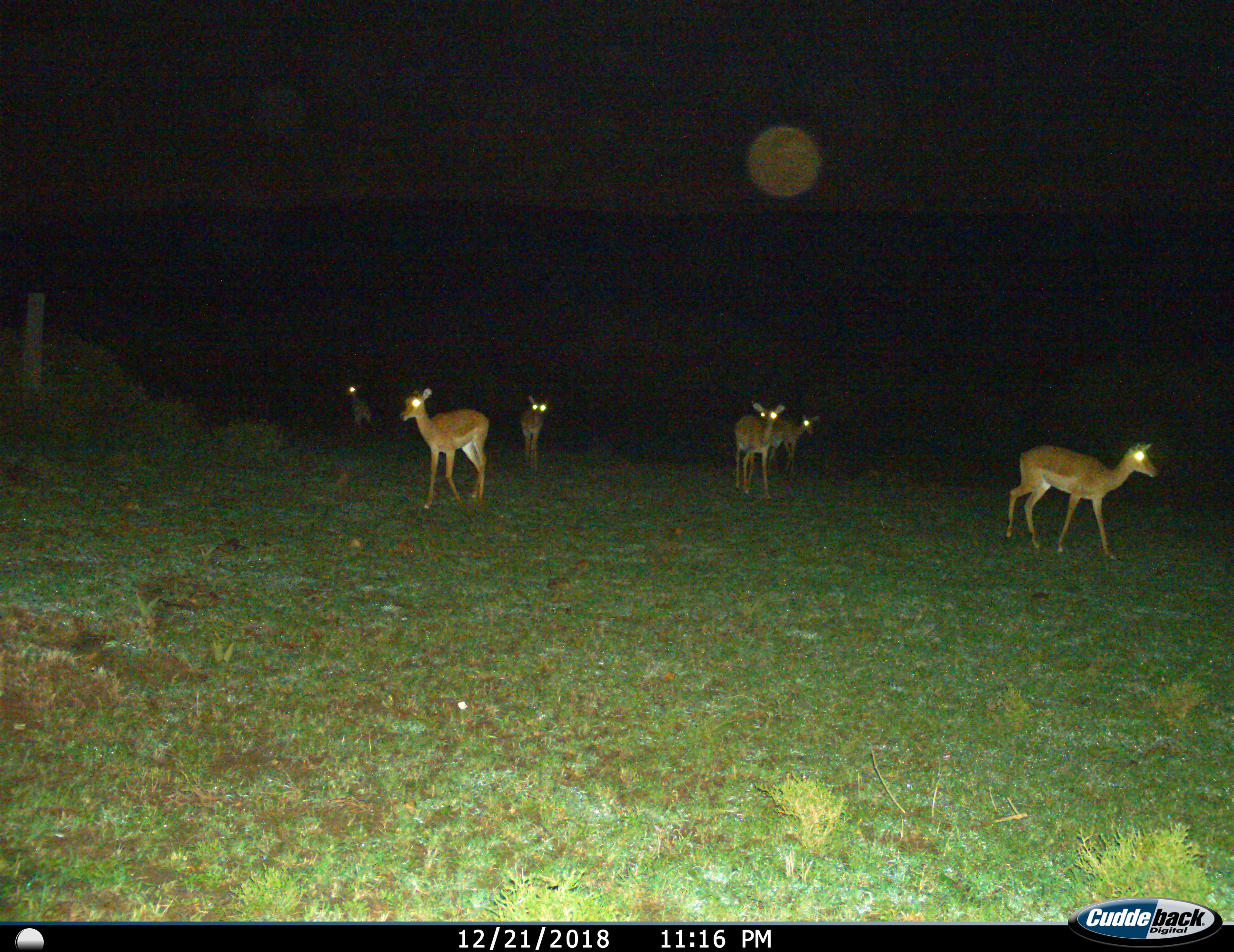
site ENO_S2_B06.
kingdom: Animalia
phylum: Chordata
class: Mammalia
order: Artiodactyla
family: Bovidae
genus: Aepyceros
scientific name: Aepyceros melampus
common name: impala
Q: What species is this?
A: Impala (Aepyceros melampus).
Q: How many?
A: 6.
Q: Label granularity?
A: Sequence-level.